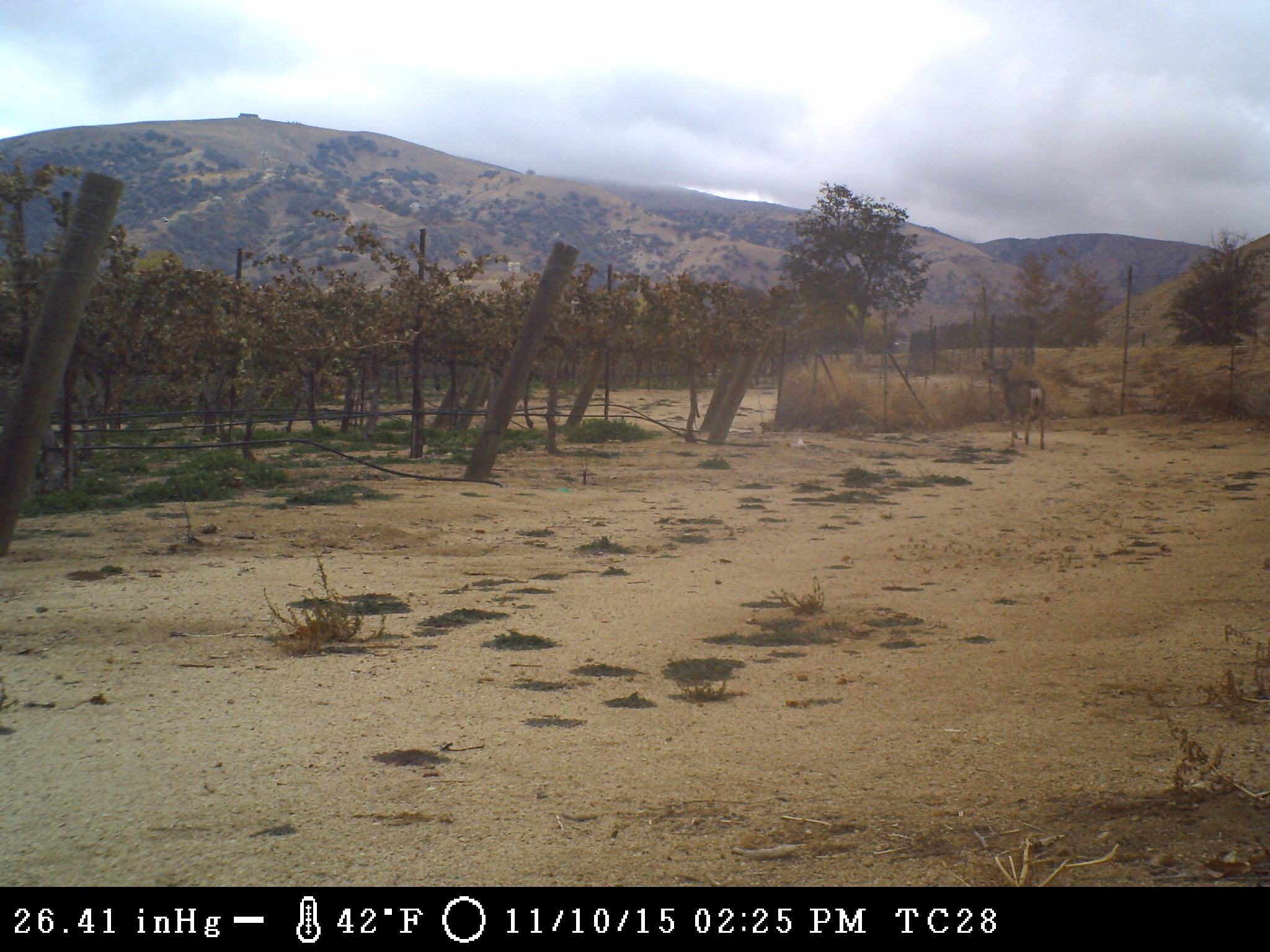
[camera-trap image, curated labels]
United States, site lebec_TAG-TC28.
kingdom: Animalia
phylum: Chordata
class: Mammalia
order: Artiodactyla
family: Cervidae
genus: Odocoileus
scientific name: Odocoileus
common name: deer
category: unidentified deer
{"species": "unidentified deer (deer) (Odocoileus)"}